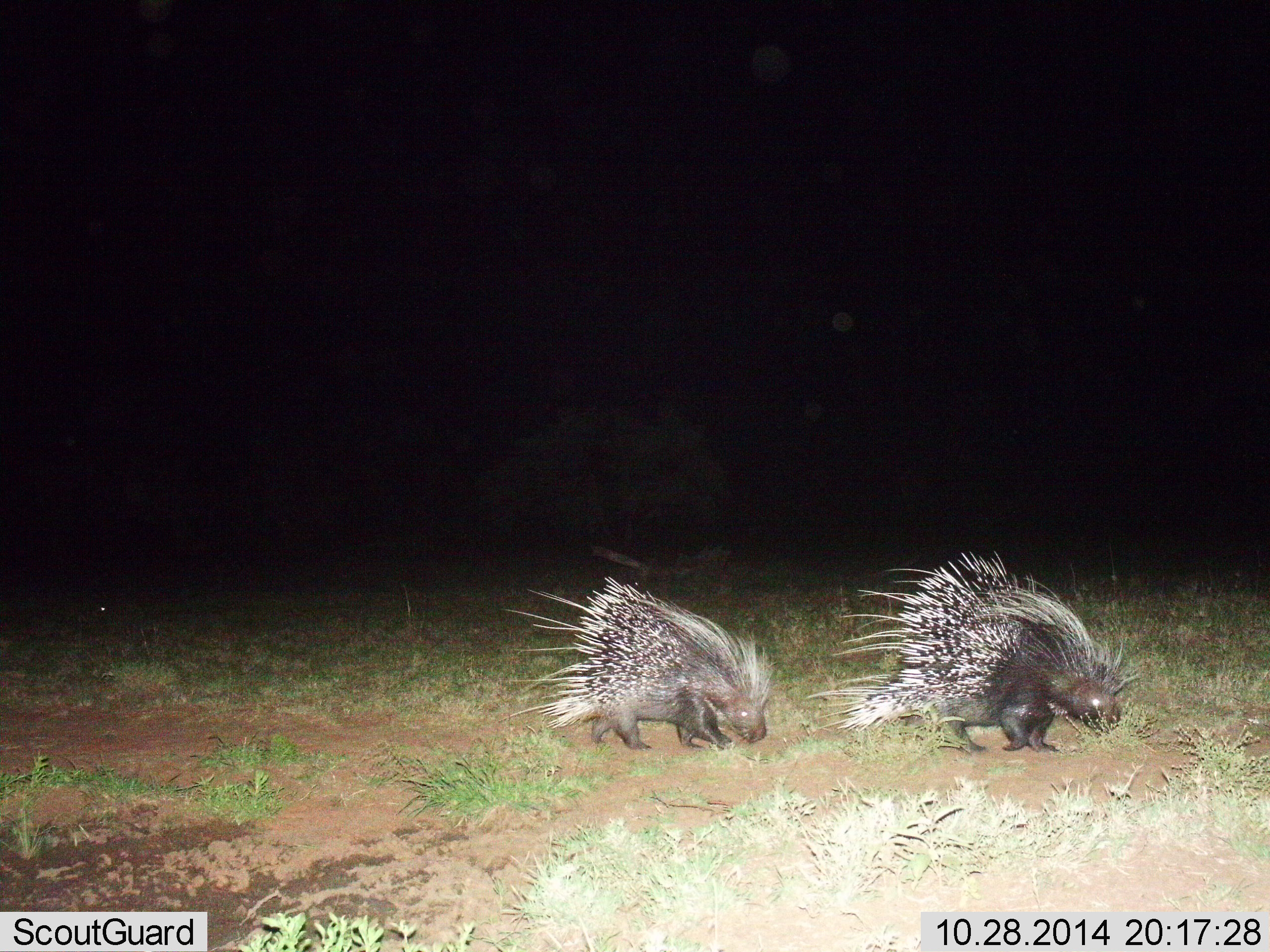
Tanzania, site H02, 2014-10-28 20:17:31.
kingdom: Animalia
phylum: Chordata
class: Mammalia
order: Rodentia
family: Hystricidae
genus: Hystrix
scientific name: Hystrix cristata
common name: crested porcupine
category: porcupine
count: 2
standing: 10%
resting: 0%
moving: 70%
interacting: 0%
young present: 0%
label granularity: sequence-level